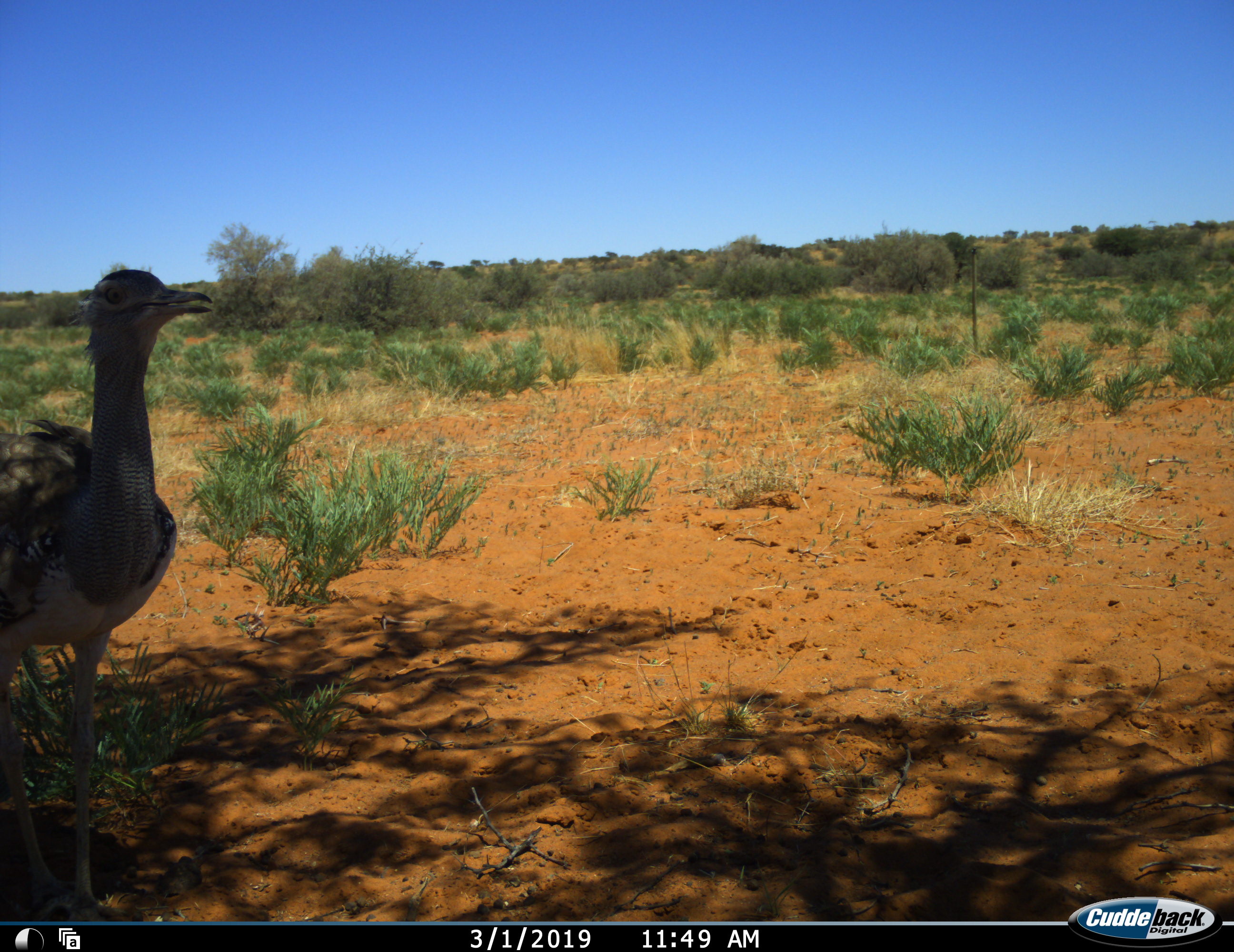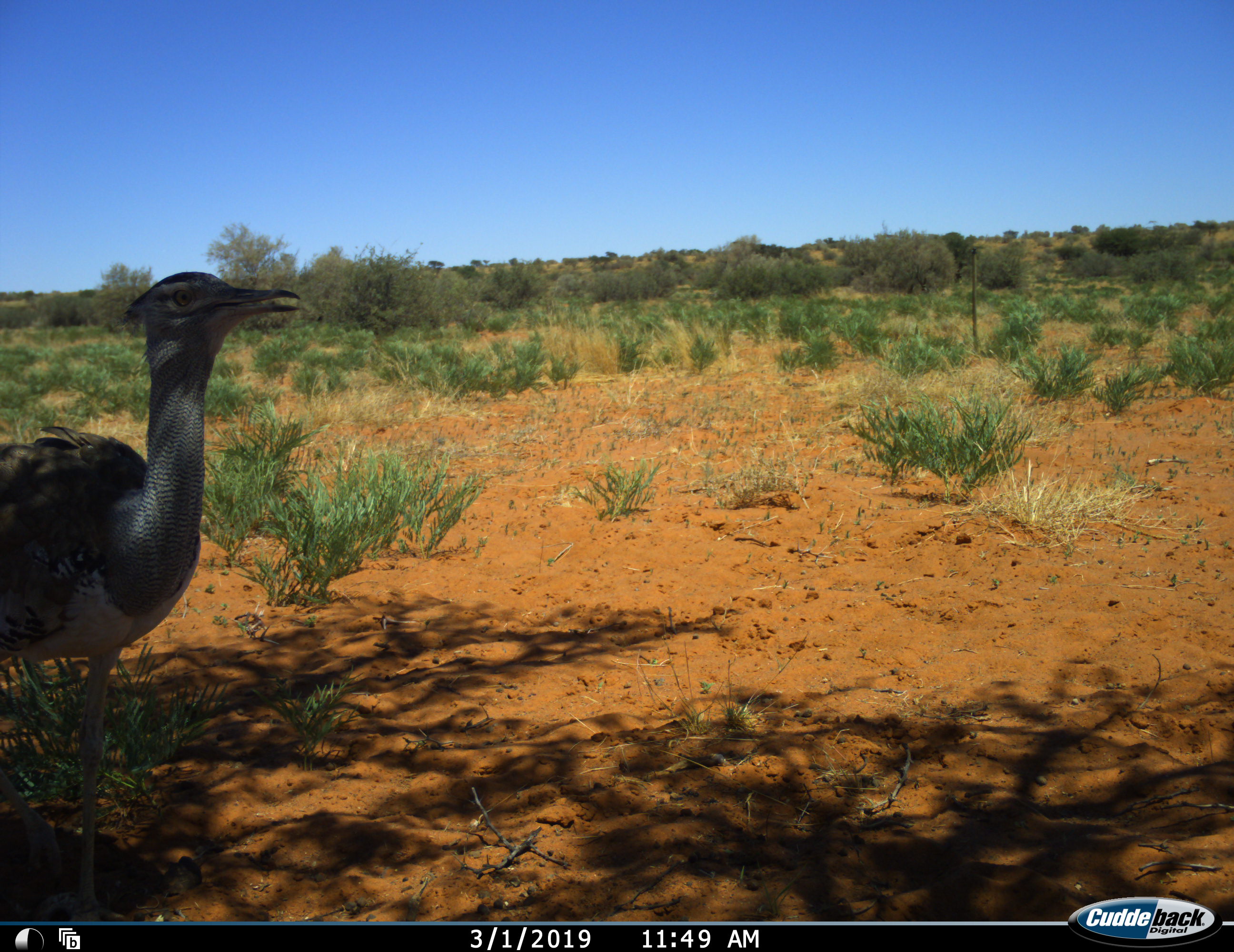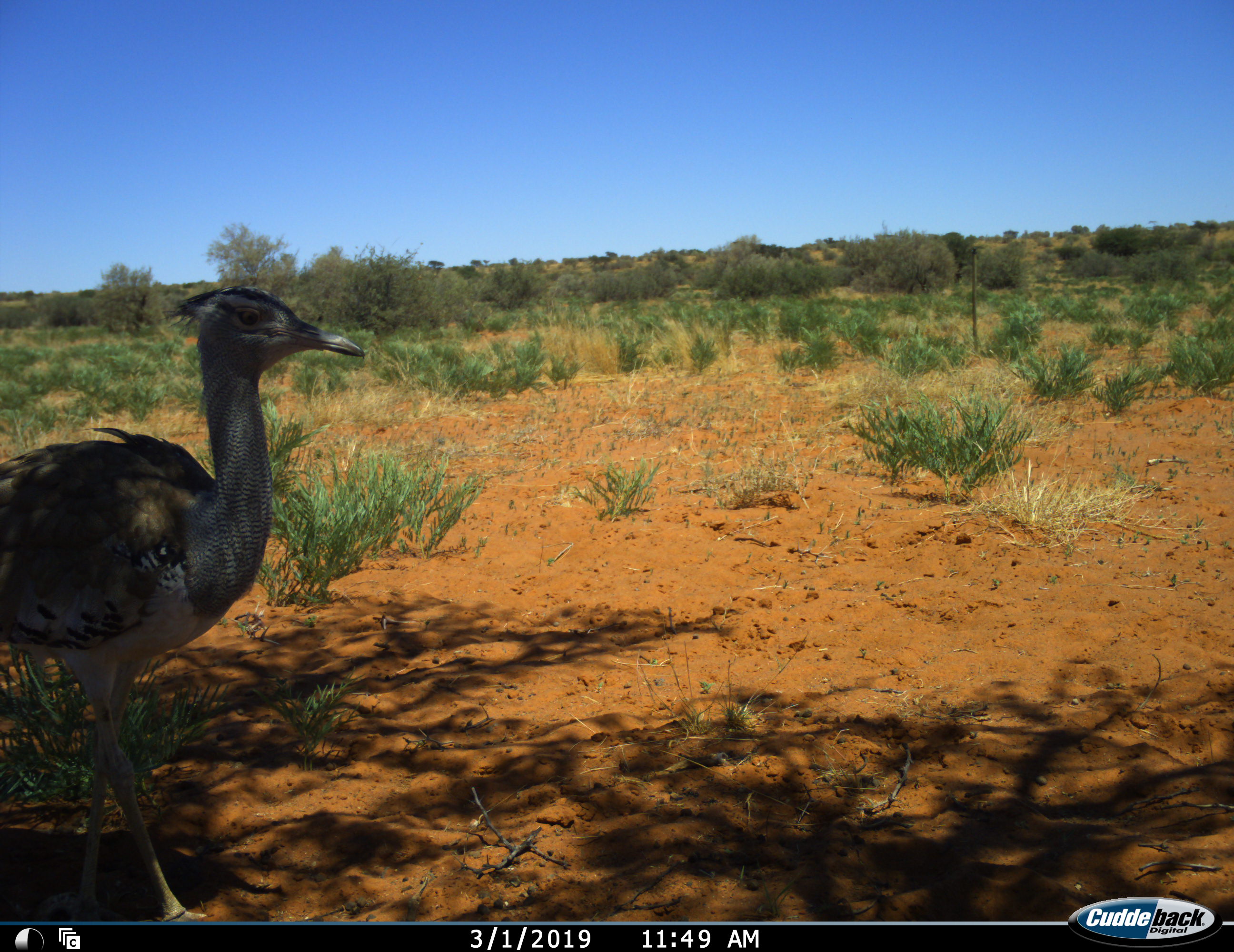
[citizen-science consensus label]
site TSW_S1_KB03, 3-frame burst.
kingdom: Animalia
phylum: Chordata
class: Aves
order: Otidiformes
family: Otididae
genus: Ardeotis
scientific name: Ardeotis kori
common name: kori bustard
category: bustardkori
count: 1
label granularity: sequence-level